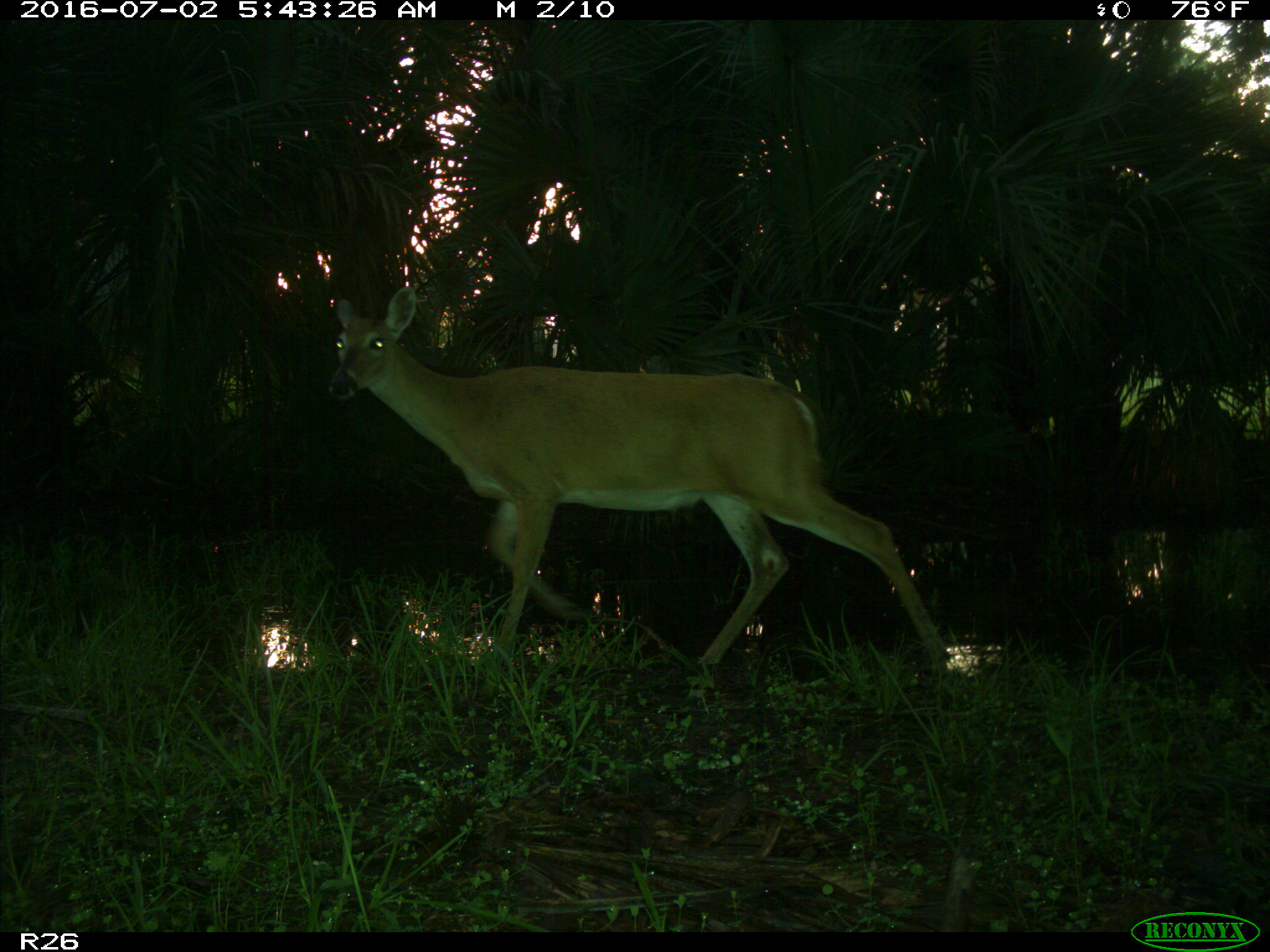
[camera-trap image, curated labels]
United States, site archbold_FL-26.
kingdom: Animalia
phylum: Chordata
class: Mammalia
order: Artiodactyla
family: Cervidae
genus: Odocoileus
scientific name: Odocoileus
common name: deer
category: unidentified deer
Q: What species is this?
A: Unidentified deer (deer) (Odocoileus).